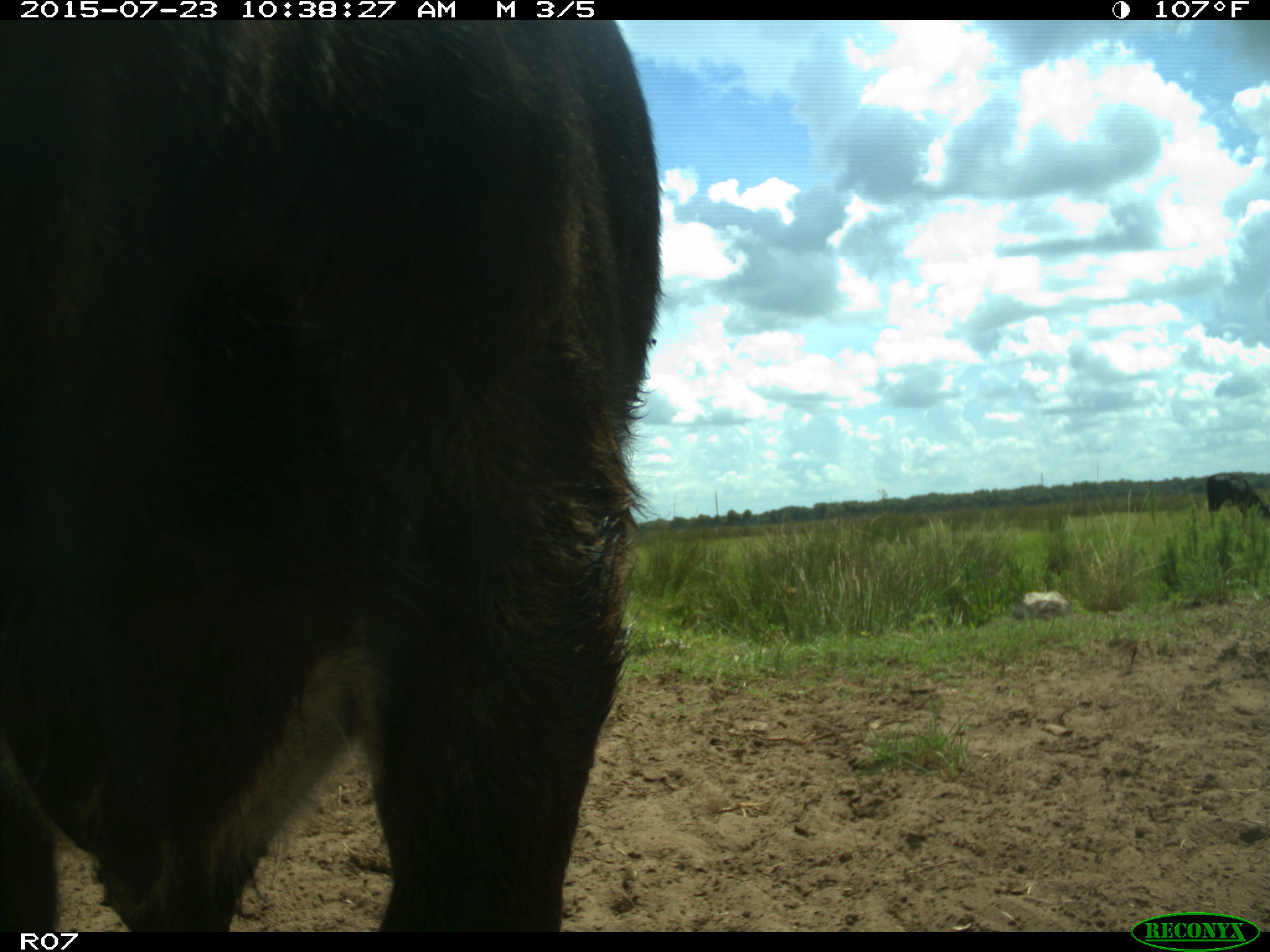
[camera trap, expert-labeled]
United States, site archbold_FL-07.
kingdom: Animalia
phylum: Chordata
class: Mammalia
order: Artiodactyla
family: Bovidae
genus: Bos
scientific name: Bos taurus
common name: domestic cow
Bos taurus (domestic cow).